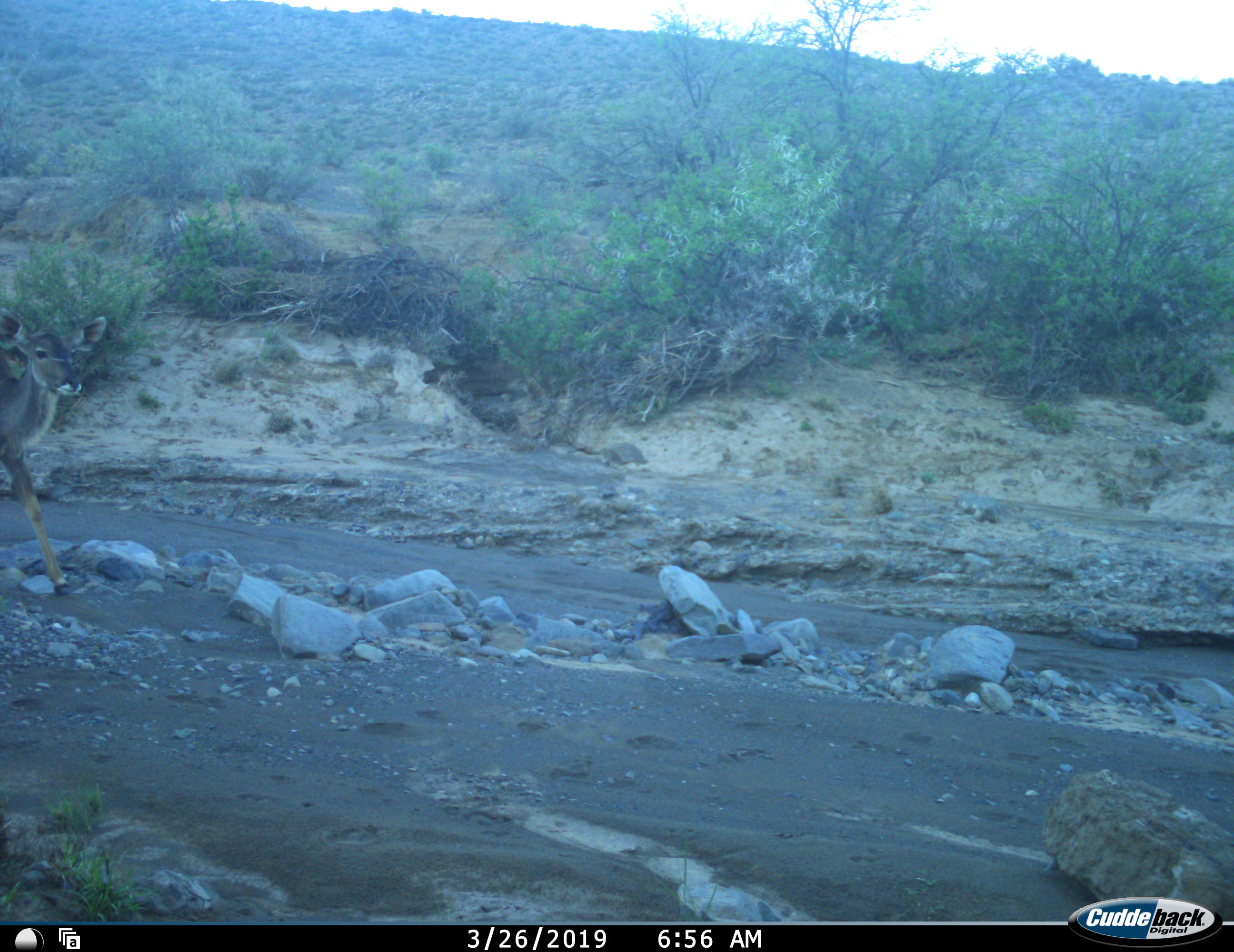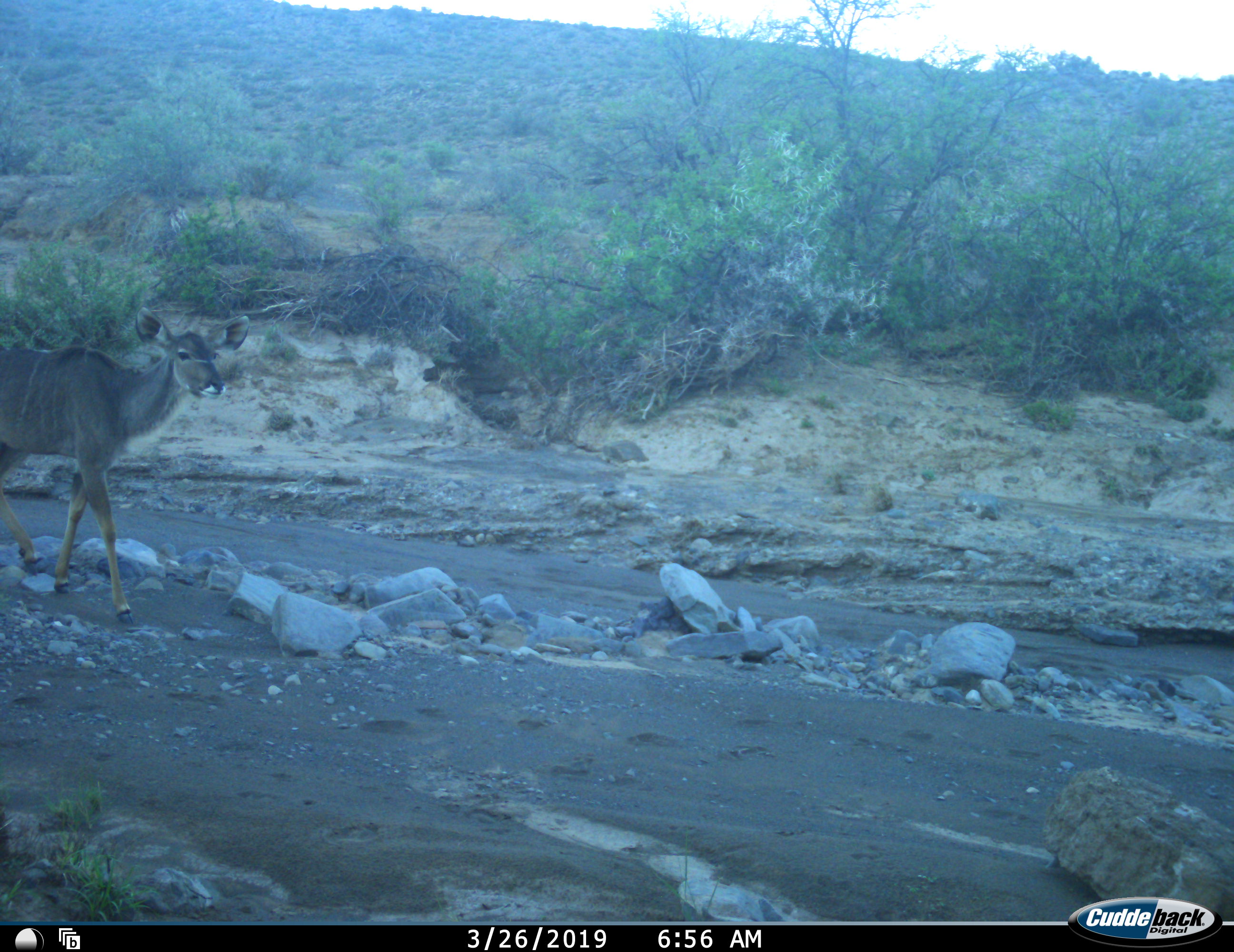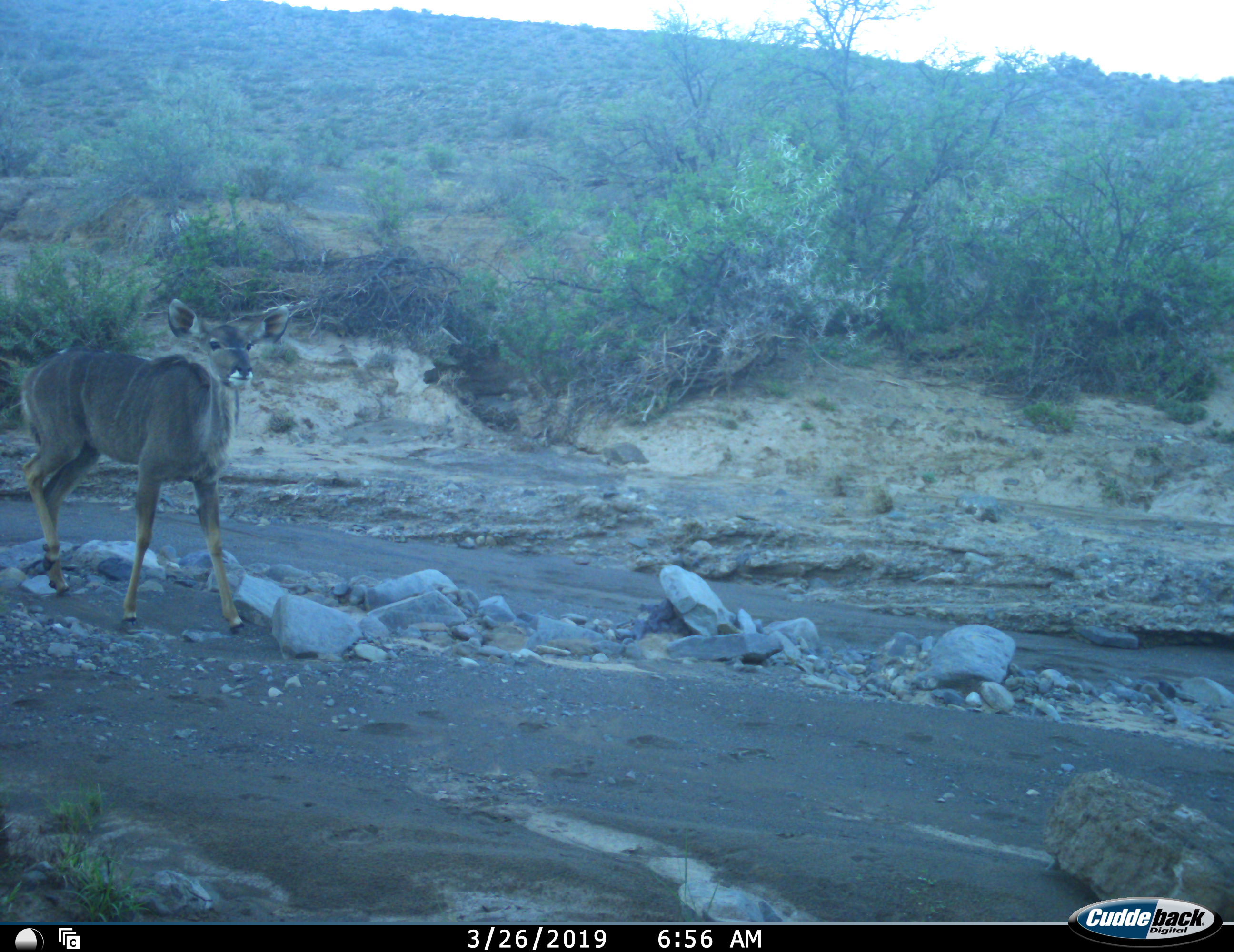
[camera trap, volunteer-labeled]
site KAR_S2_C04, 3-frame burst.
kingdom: Animalia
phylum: Chordata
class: Mammalia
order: Artiodactyla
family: Bovidae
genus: Tragelaphus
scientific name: Tragelaphus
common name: kudu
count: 1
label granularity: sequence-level